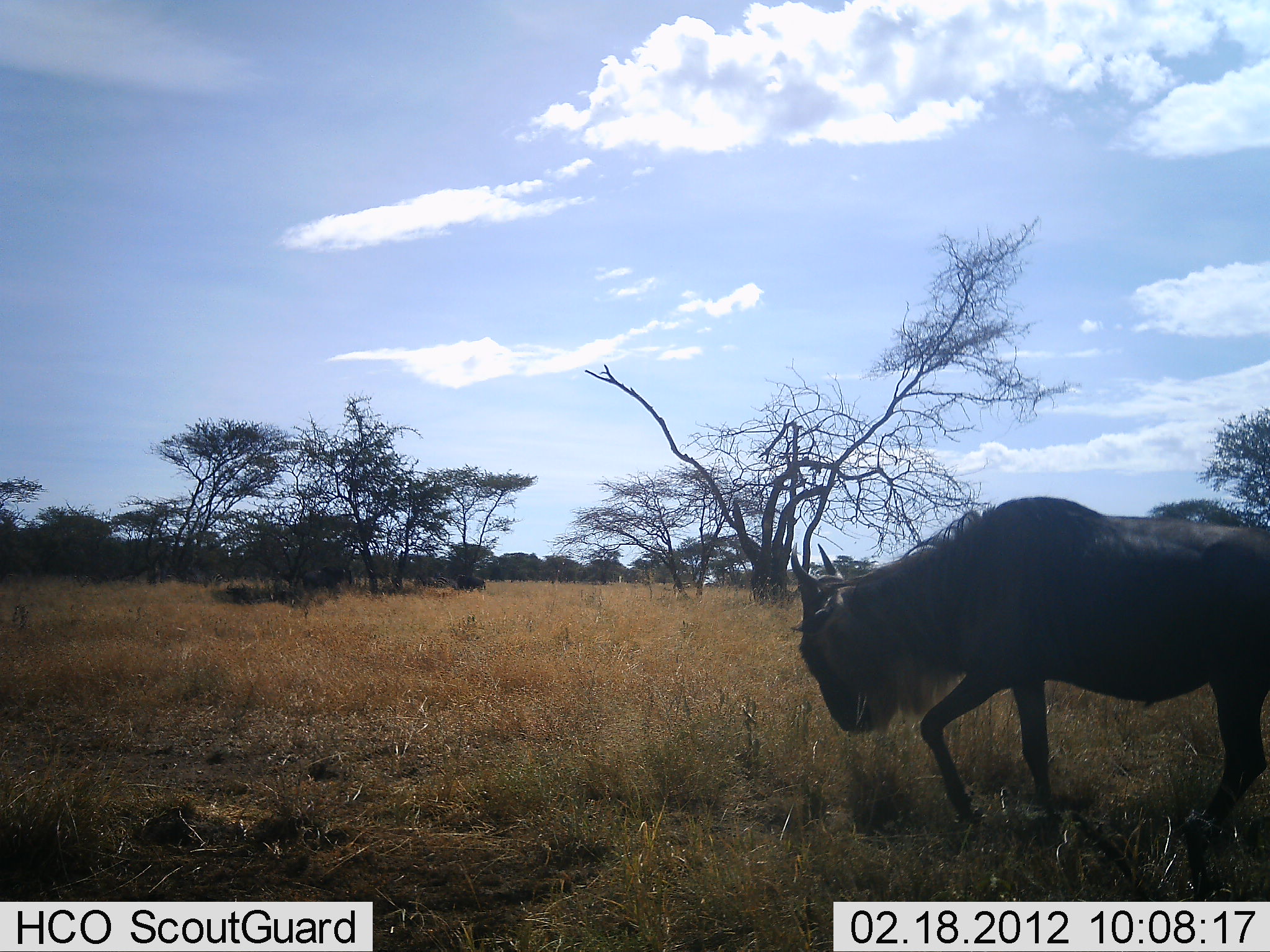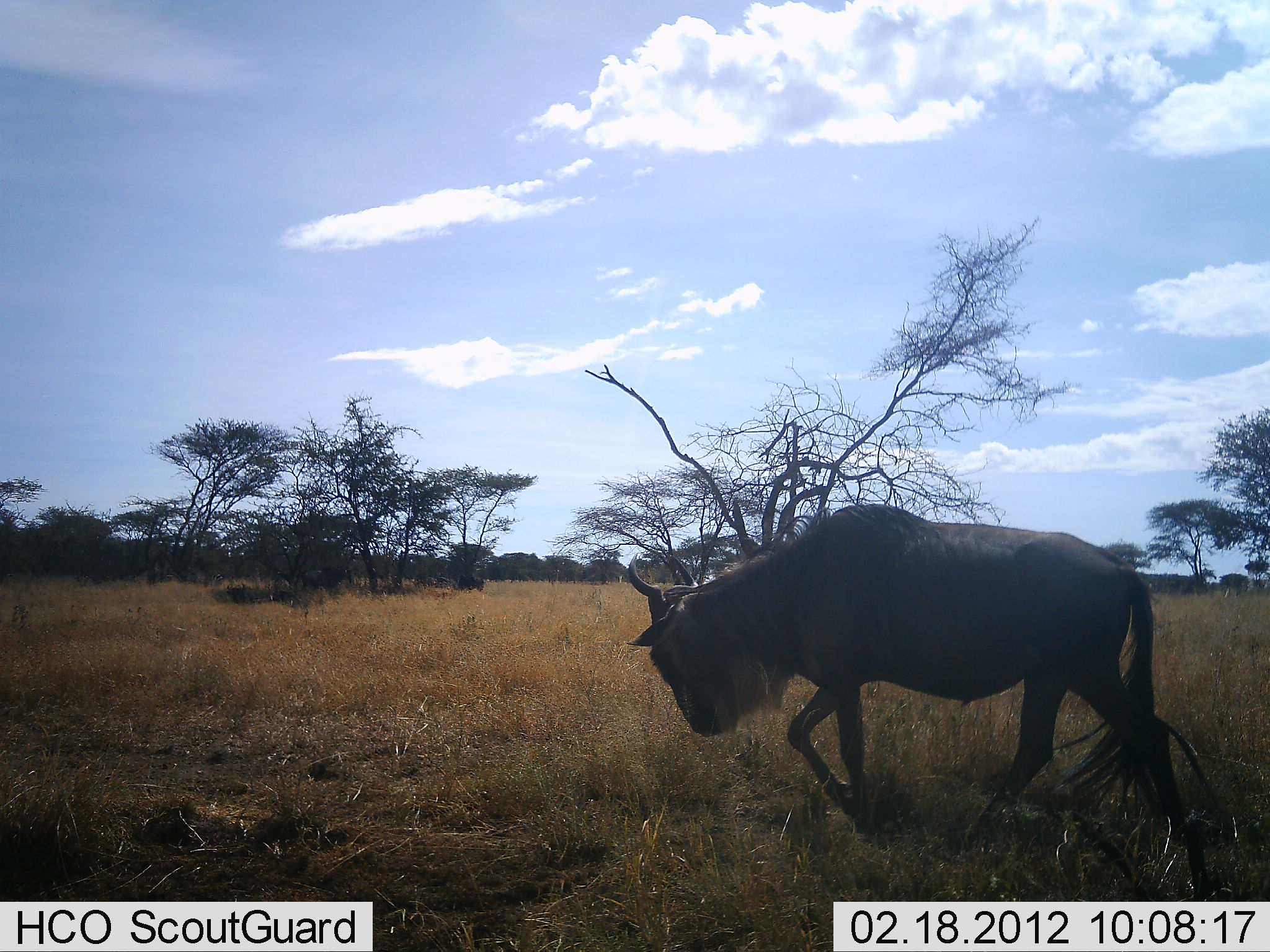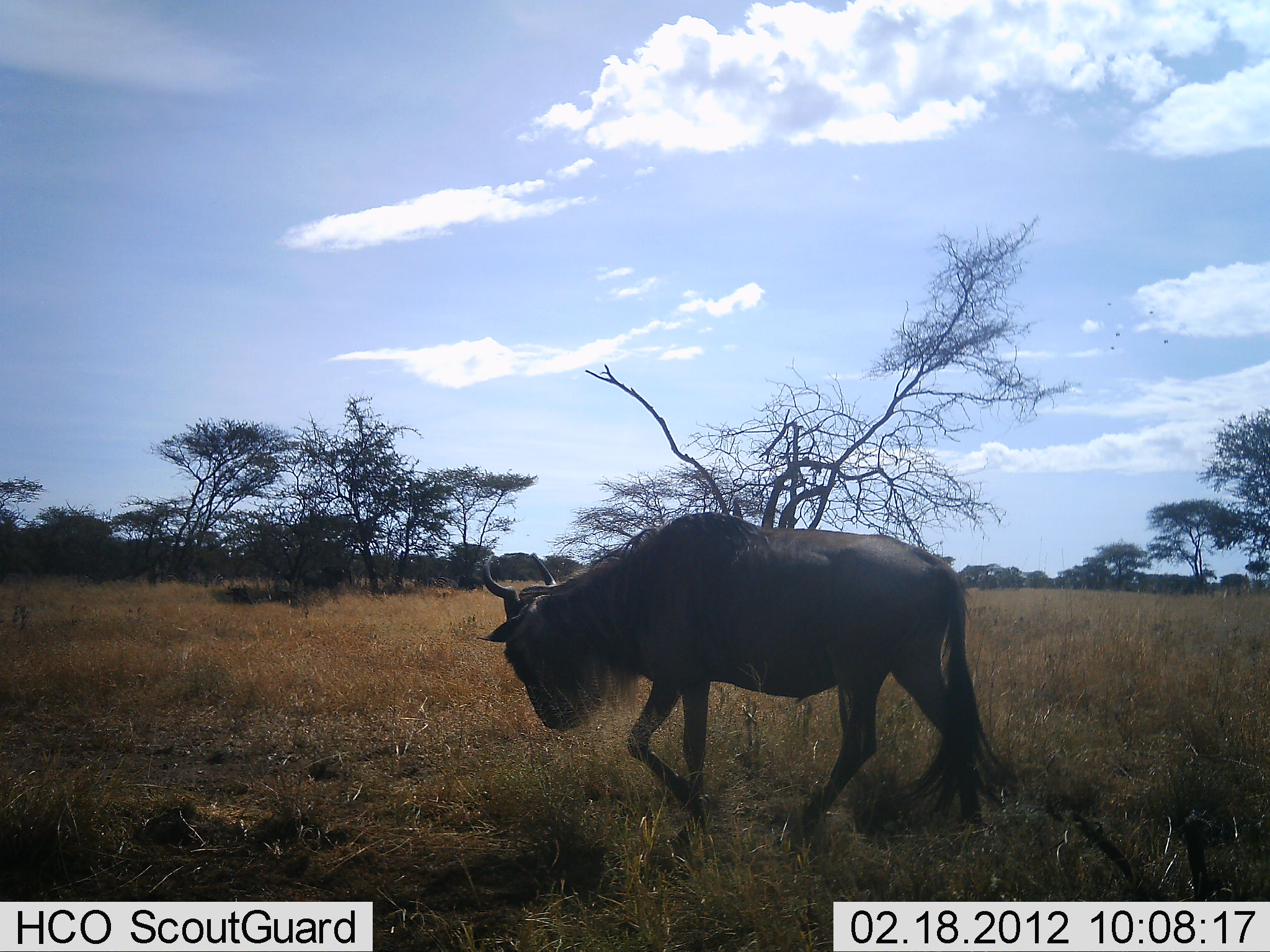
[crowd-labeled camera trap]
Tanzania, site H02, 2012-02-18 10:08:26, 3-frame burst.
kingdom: Animalia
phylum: Chordata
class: Mammalia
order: Artiodactyla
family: Bovidae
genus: Connochaetes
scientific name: Connochaetes taurinus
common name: blue wildebeest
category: wildebeest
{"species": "wildebeest (blue wildebeest) (Connochaetes taurinus)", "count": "1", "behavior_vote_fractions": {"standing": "0%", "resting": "0%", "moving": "100%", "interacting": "0%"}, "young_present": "0%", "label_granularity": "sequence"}